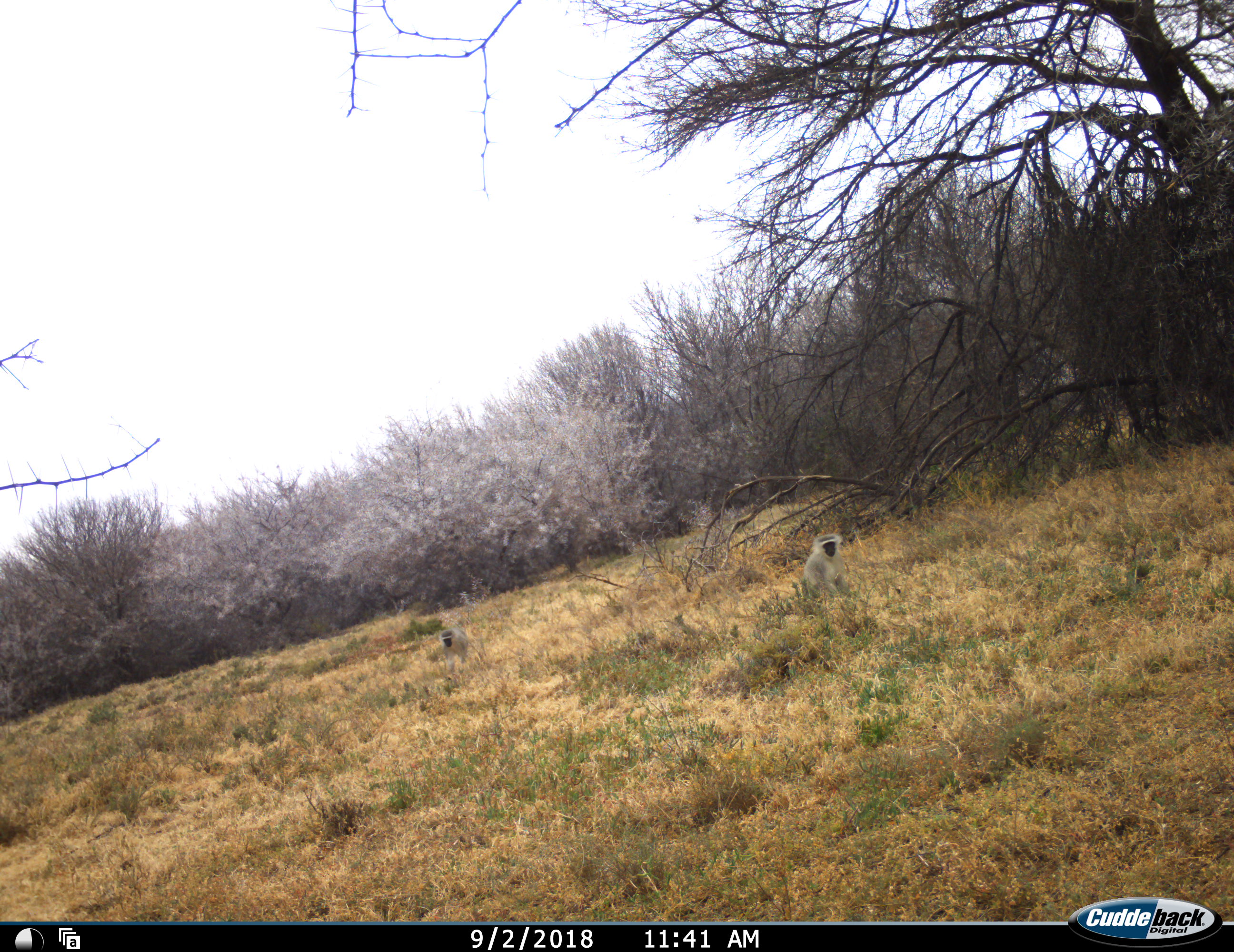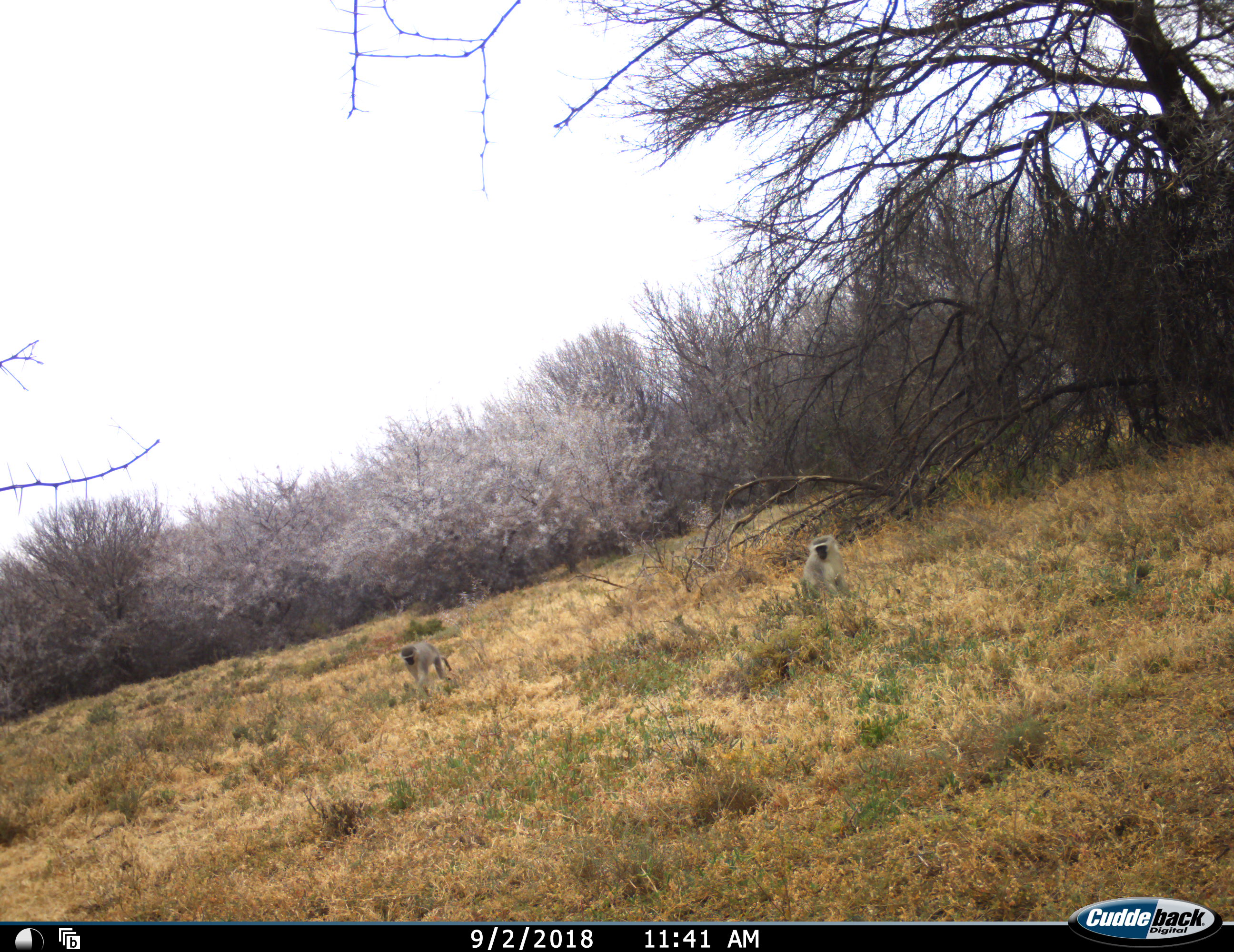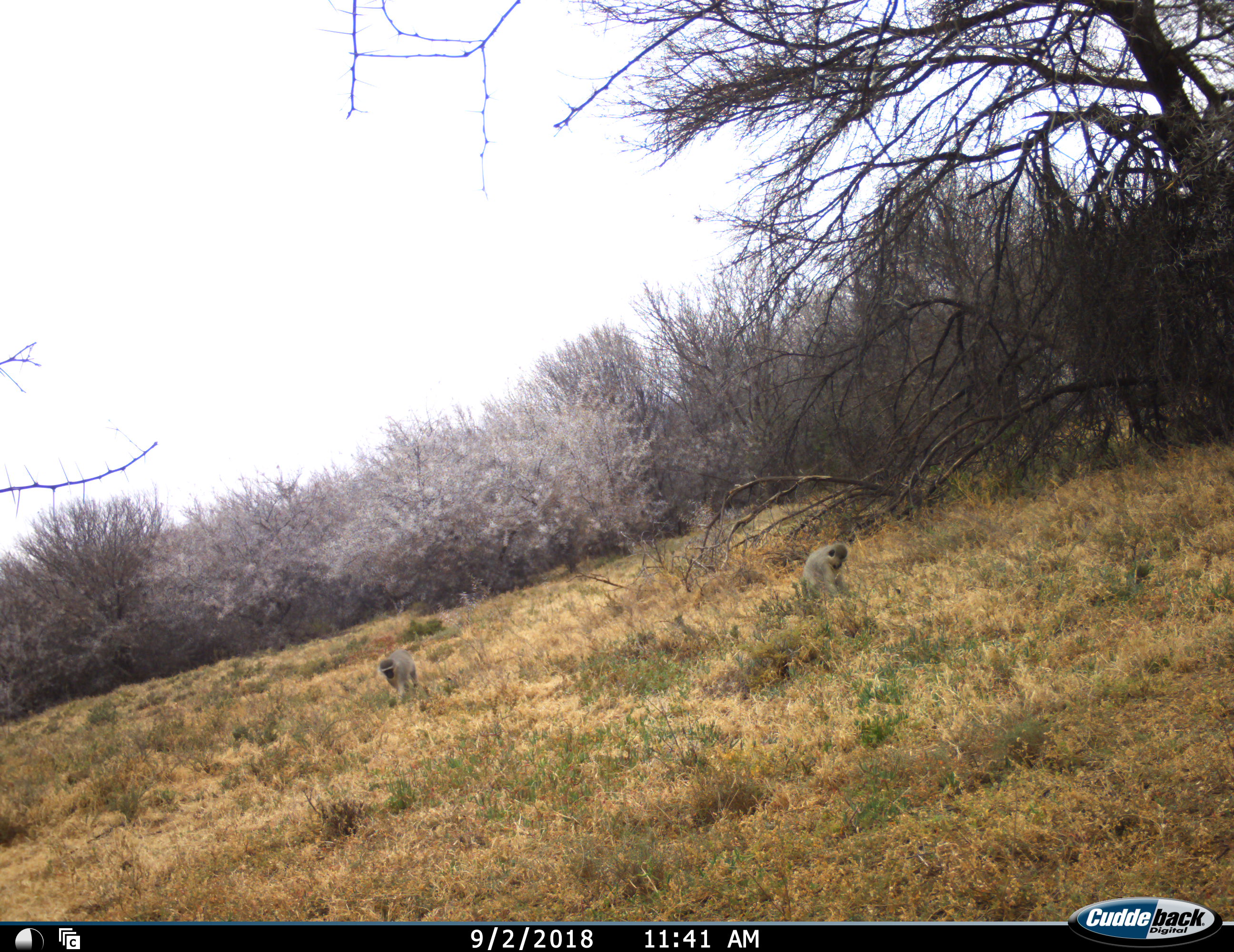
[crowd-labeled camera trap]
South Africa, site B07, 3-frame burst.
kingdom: Animalia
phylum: Chordata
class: Mammalia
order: Primates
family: Cercopithecidae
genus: Chlorocebus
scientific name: Chlorocebus pygerythrus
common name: vervet monkey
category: monkeyvervet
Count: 2.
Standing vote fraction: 33%.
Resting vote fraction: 56%.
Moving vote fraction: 56%.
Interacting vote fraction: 0%.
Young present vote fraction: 0%.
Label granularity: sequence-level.